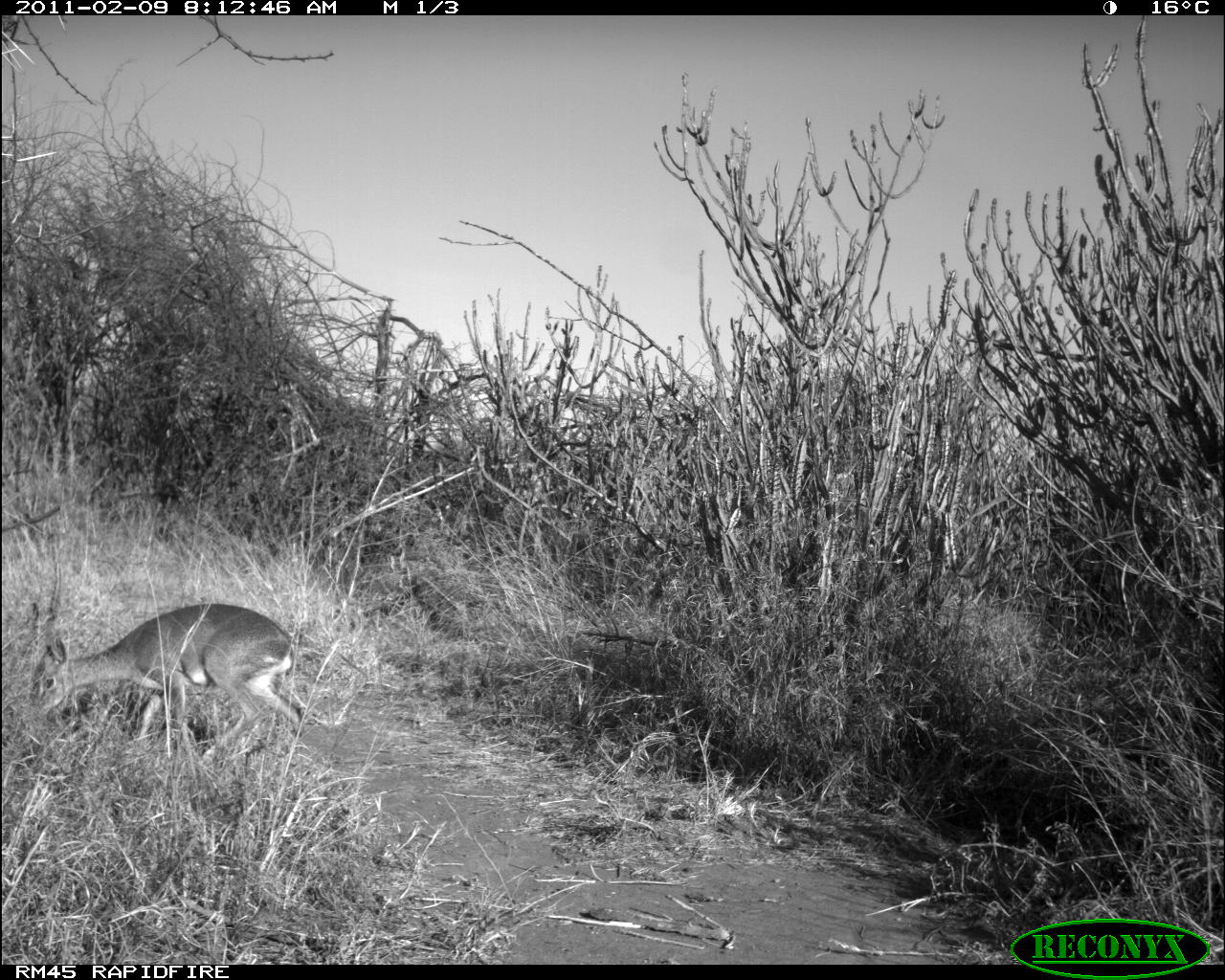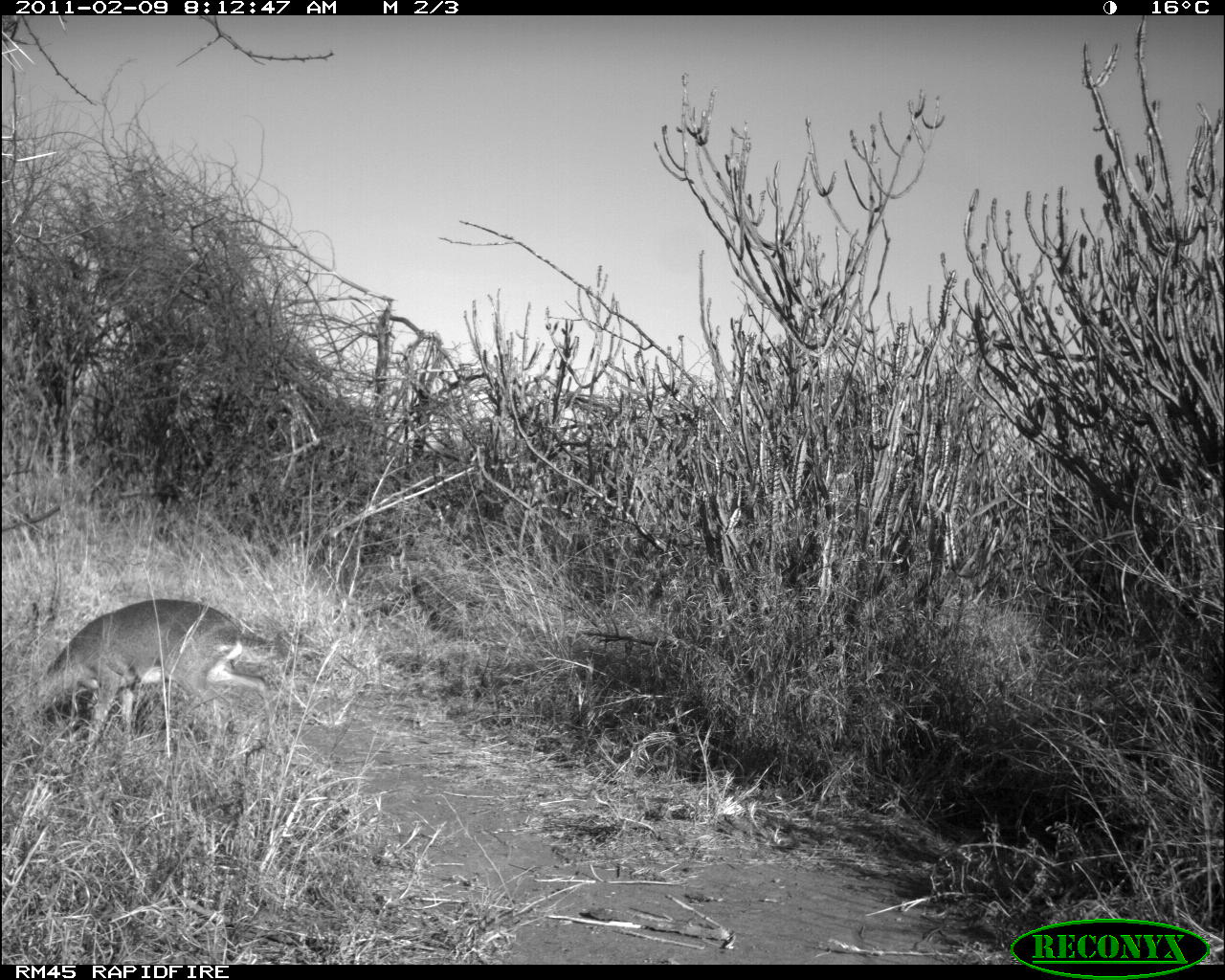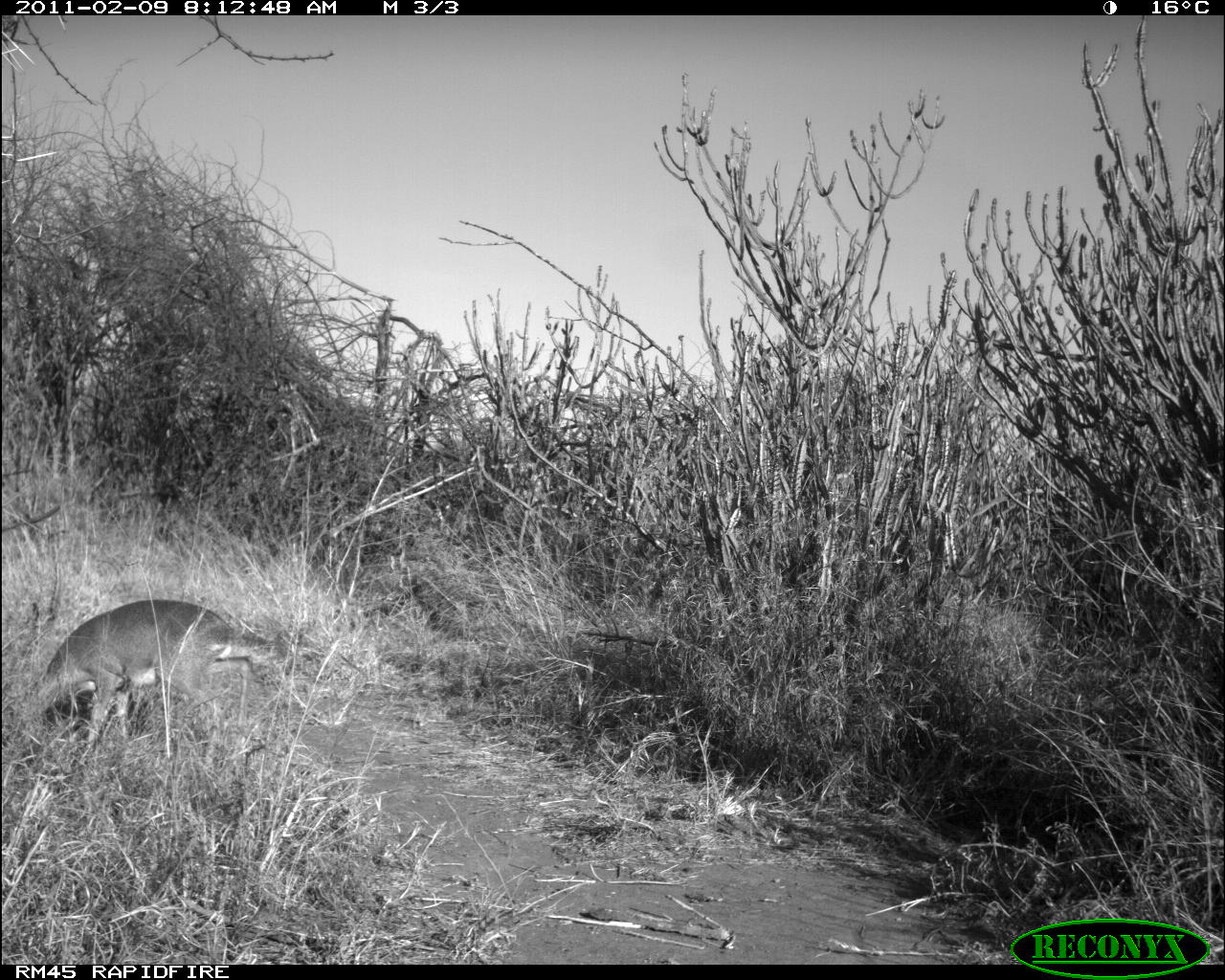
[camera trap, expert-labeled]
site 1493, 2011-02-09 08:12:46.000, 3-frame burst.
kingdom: Animalia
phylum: Chordata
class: Mammalia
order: Artiodactyla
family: Bovidae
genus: Madoqua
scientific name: Madoqua guentheri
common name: günther's dik-dik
Madoqua guentheri (günther's dik-dik), count 1.